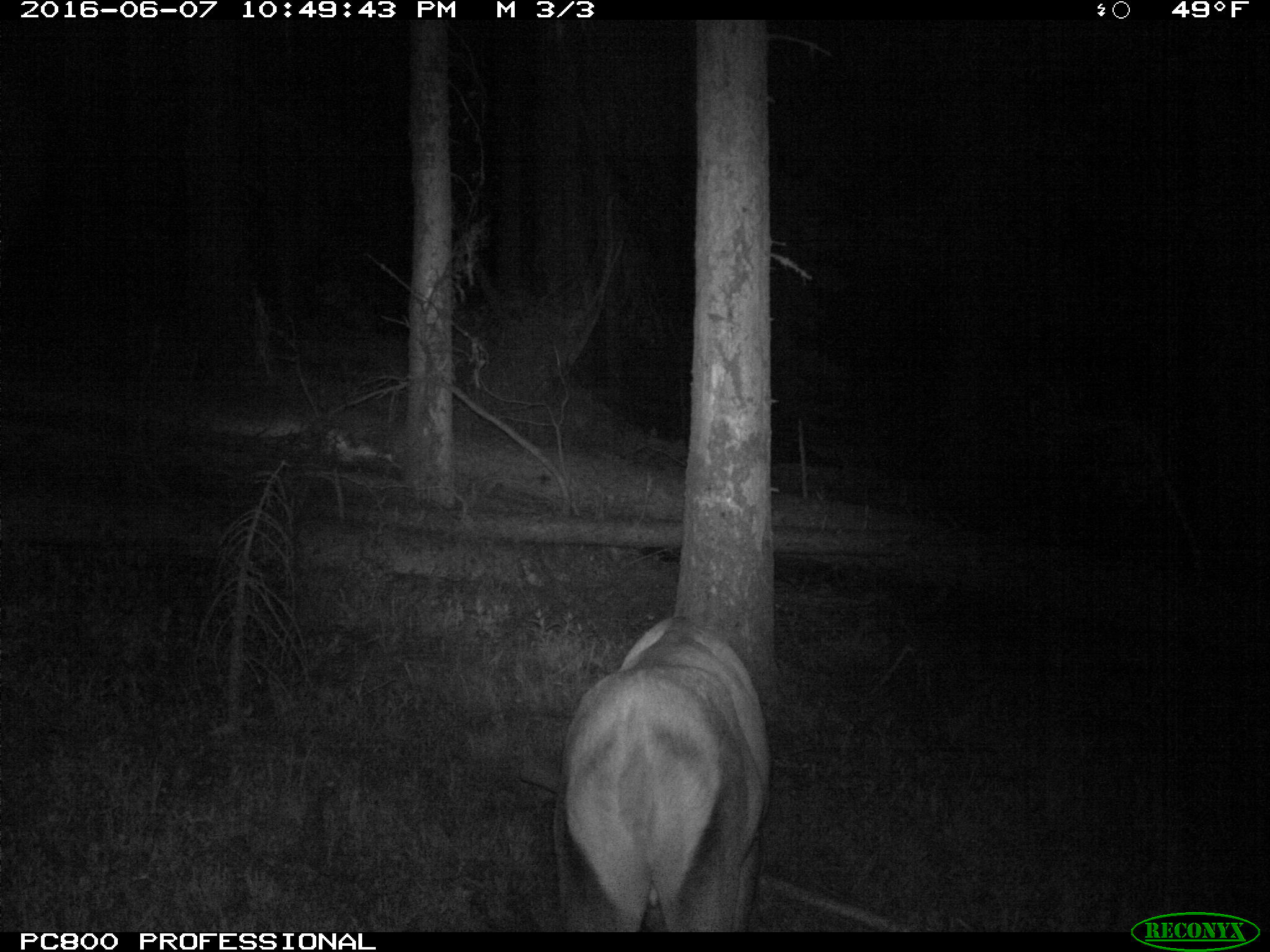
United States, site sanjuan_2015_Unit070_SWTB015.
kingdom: Animalia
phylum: Chordata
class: Mammalia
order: Artiodactyla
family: Cervidae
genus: Cervus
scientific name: Cervus elaphus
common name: red deer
Cervus elaphus (red deer).